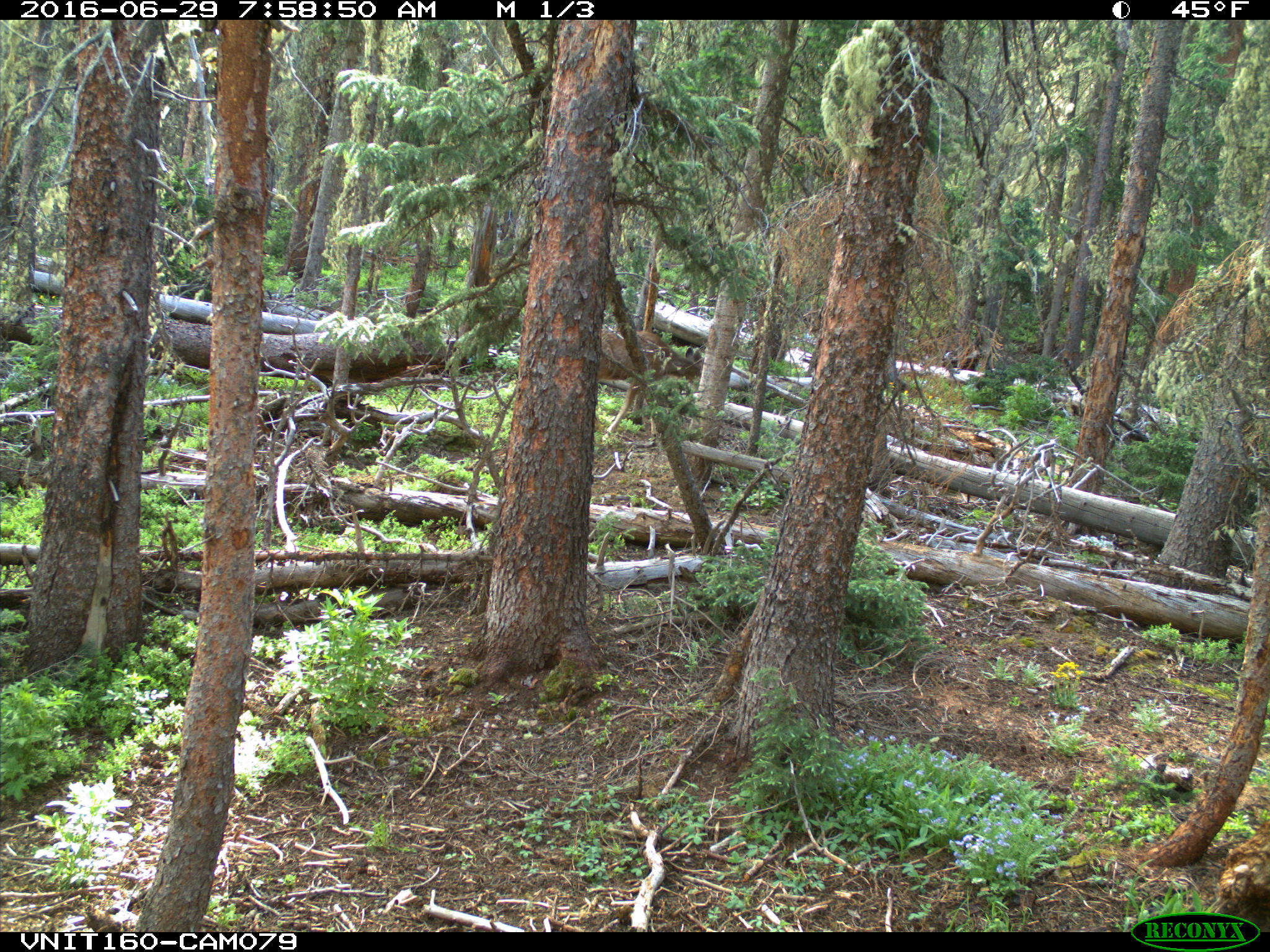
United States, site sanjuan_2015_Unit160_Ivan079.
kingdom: Animalia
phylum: Chordata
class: Mammalia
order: Artiodactyla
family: Cervidae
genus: Odocoileus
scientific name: Odocoileus hemionus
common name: mule deer